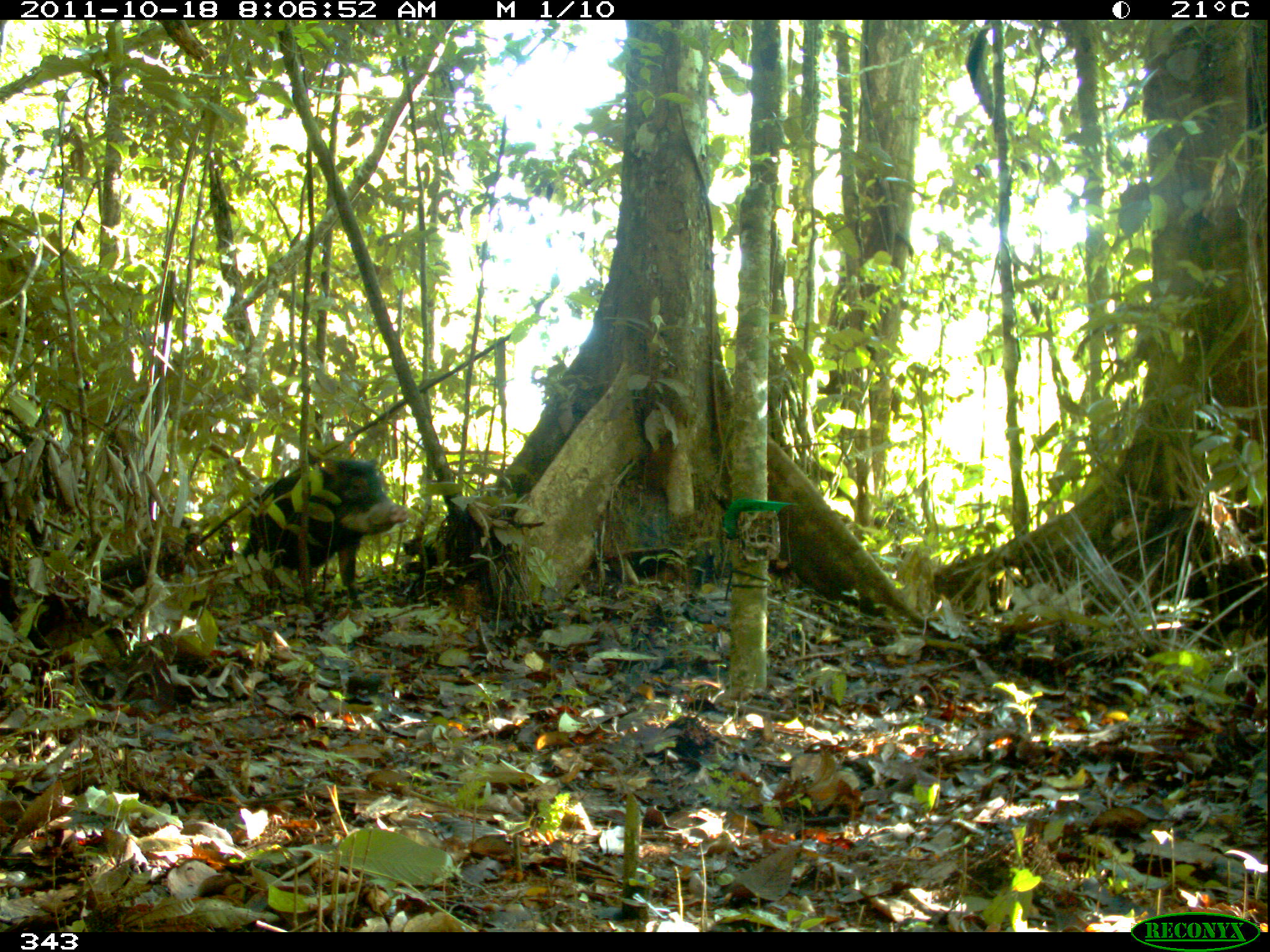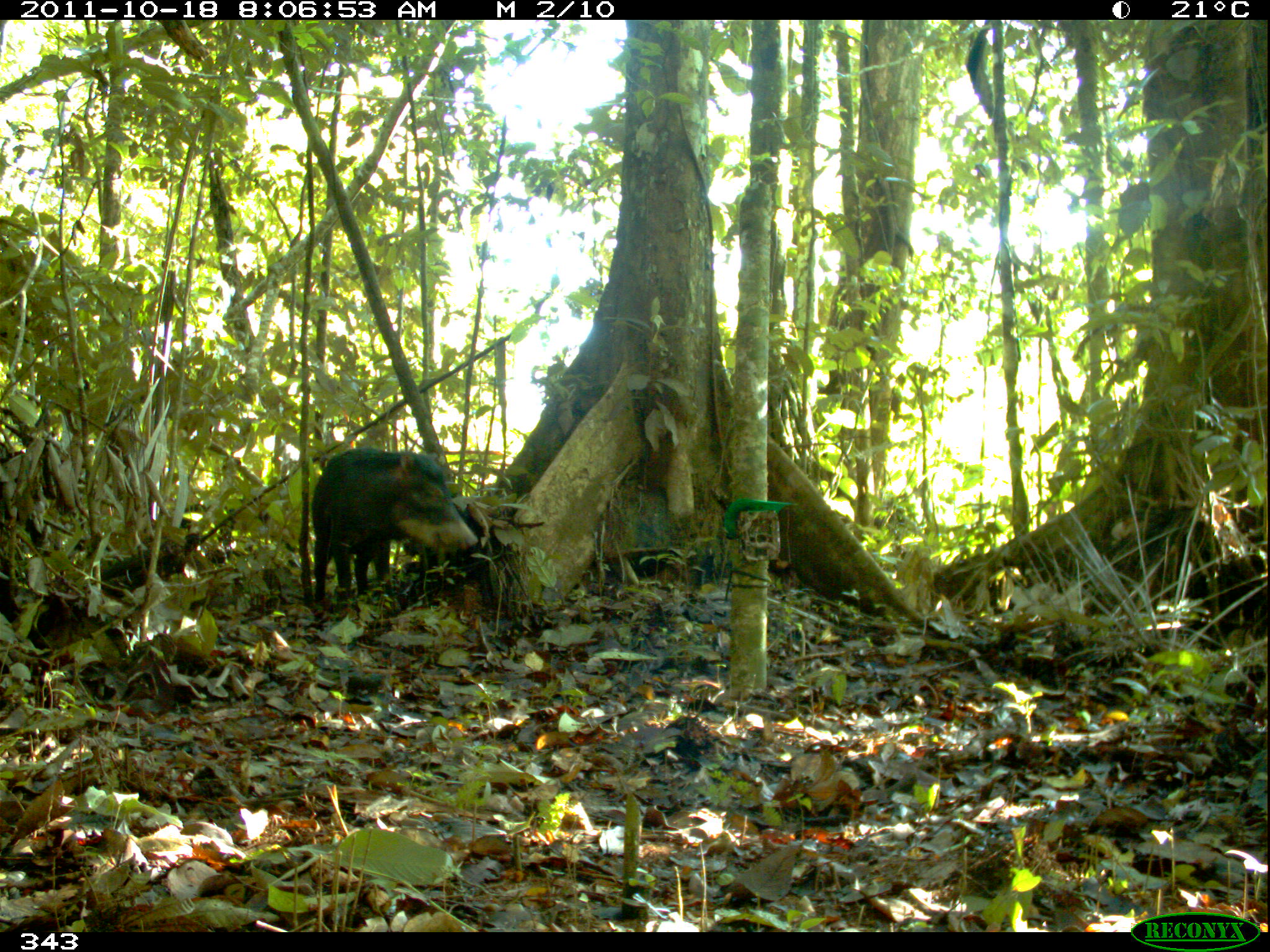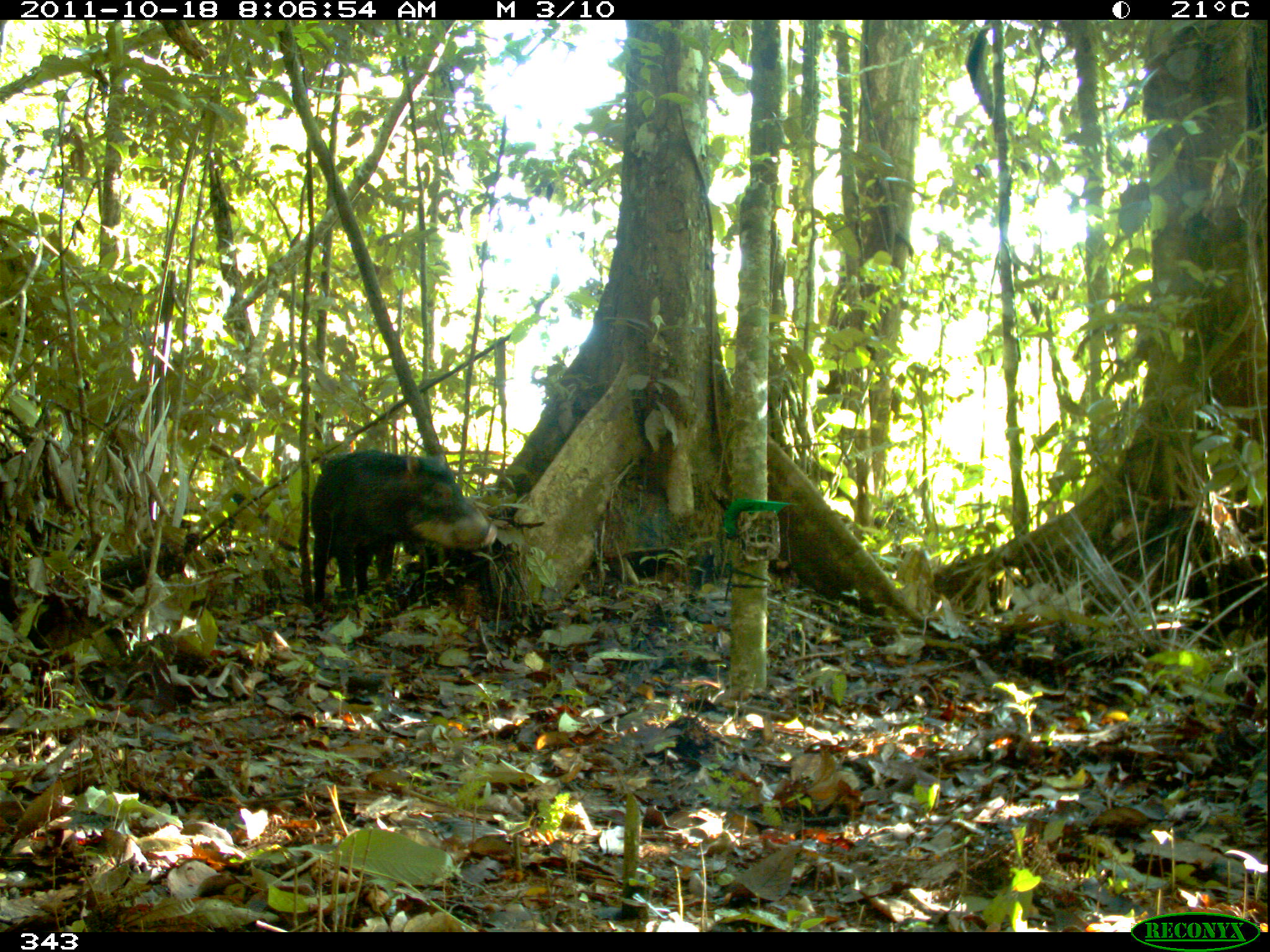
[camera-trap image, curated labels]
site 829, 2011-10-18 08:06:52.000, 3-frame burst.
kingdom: Animalia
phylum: Chordata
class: Mammalia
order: Artiodactyla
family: Tayassuidae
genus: Tayassu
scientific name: Tayassu pecari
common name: white-lipped peccary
Tayassu pecari (white-lipped peccary).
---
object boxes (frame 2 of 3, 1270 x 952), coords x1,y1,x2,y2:
tayassu pecari: 311,448,478,600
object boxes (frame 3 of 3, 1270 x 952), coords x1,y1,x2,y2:
tayassu pecari: 310,450,497,603